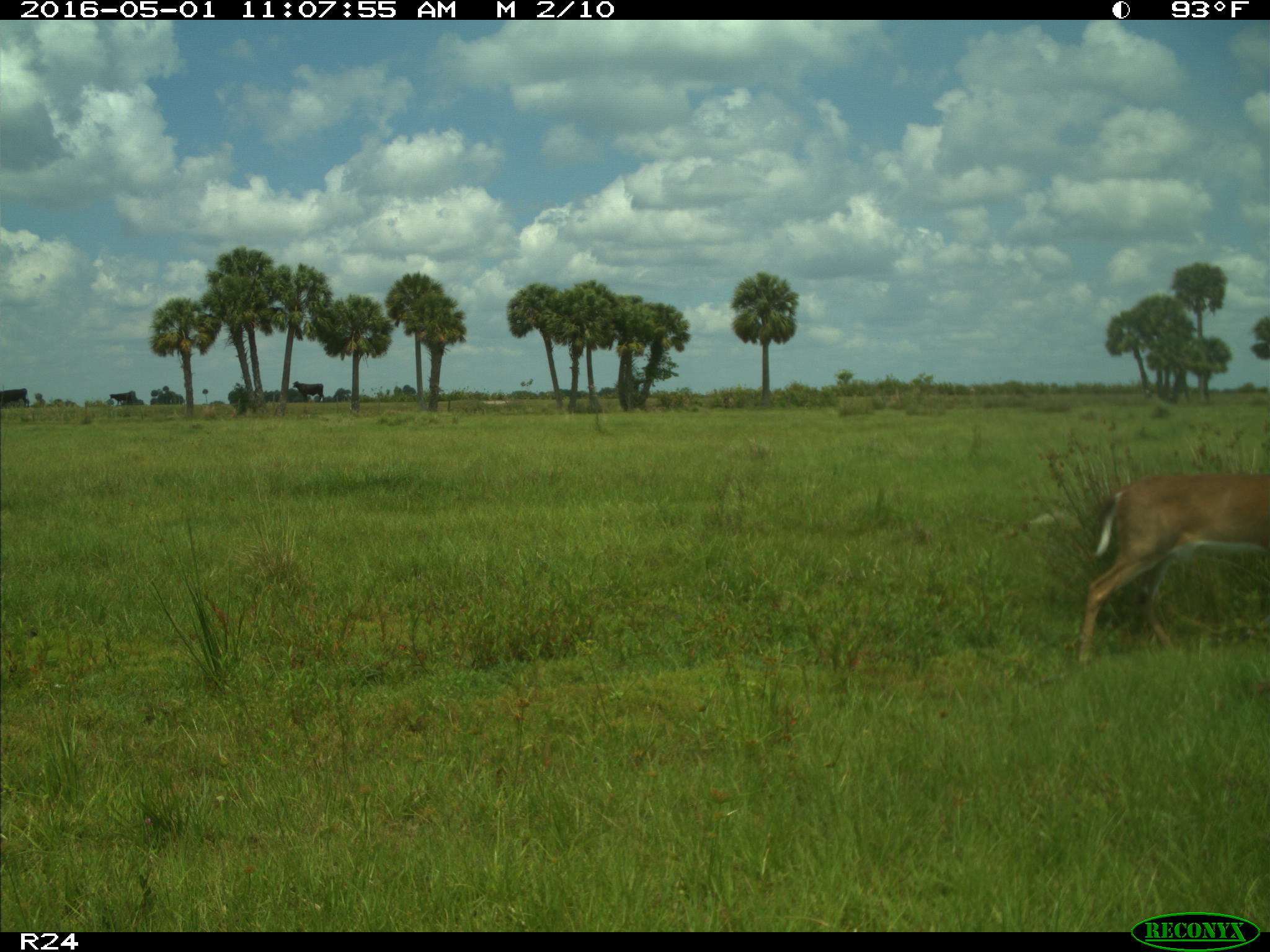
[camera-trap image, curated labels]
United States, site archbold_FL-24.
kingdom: Animalia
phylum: Chordata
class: Mammalia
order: Artiodactyla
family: Cervidae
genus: Odocoileus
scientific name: Odocoileus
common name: deer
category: unidentified deer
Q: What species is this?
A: Unidentified deer (deer) (Odocoileus).